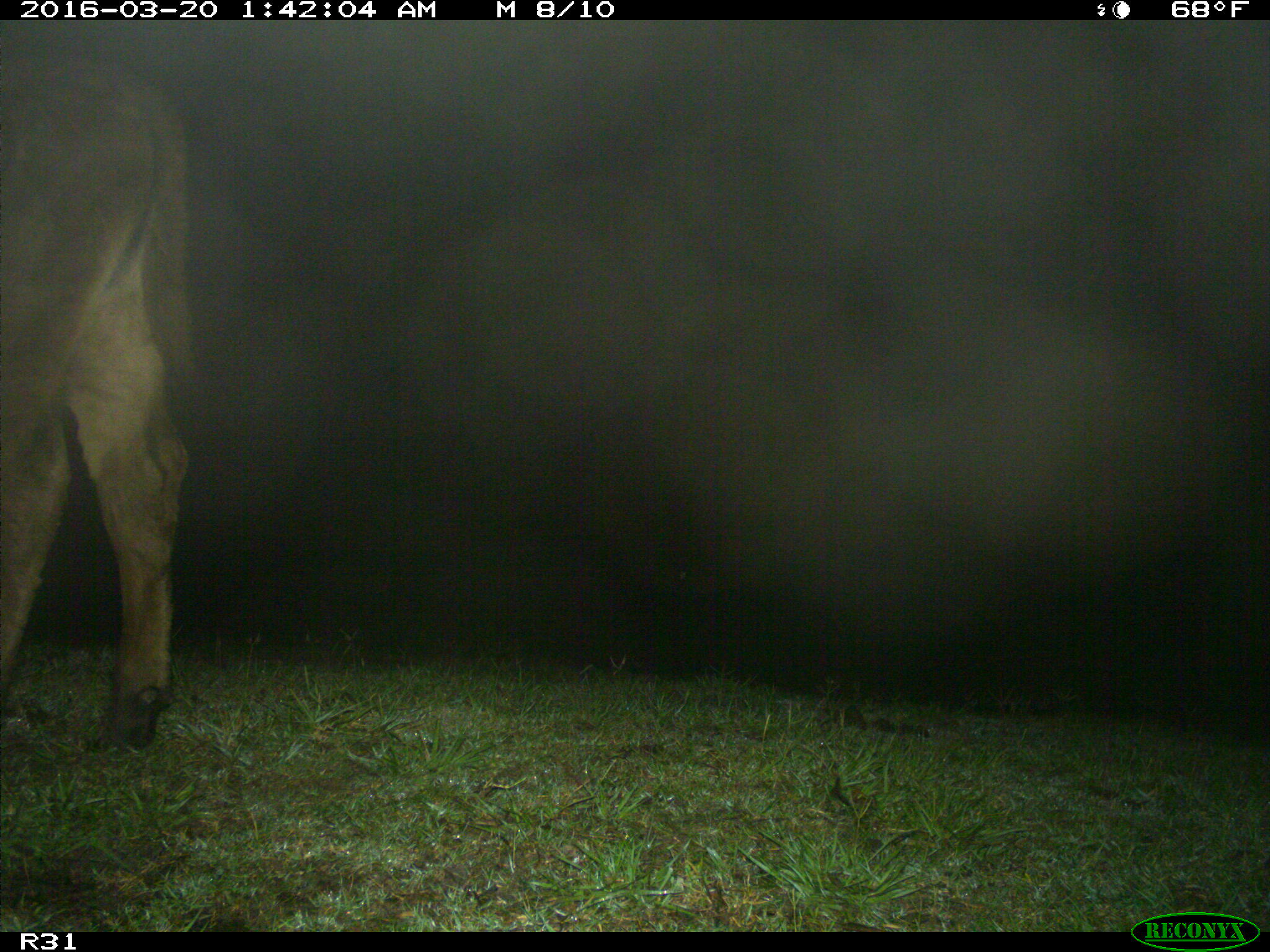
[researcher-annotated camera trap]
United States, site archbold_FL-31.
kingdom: Animalia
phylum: Chordata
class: Mammalia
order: Artiodactyla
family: Bovidae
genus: Bos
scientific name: Bos taurus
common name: domestic cow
Bos taurus (domestic cow).